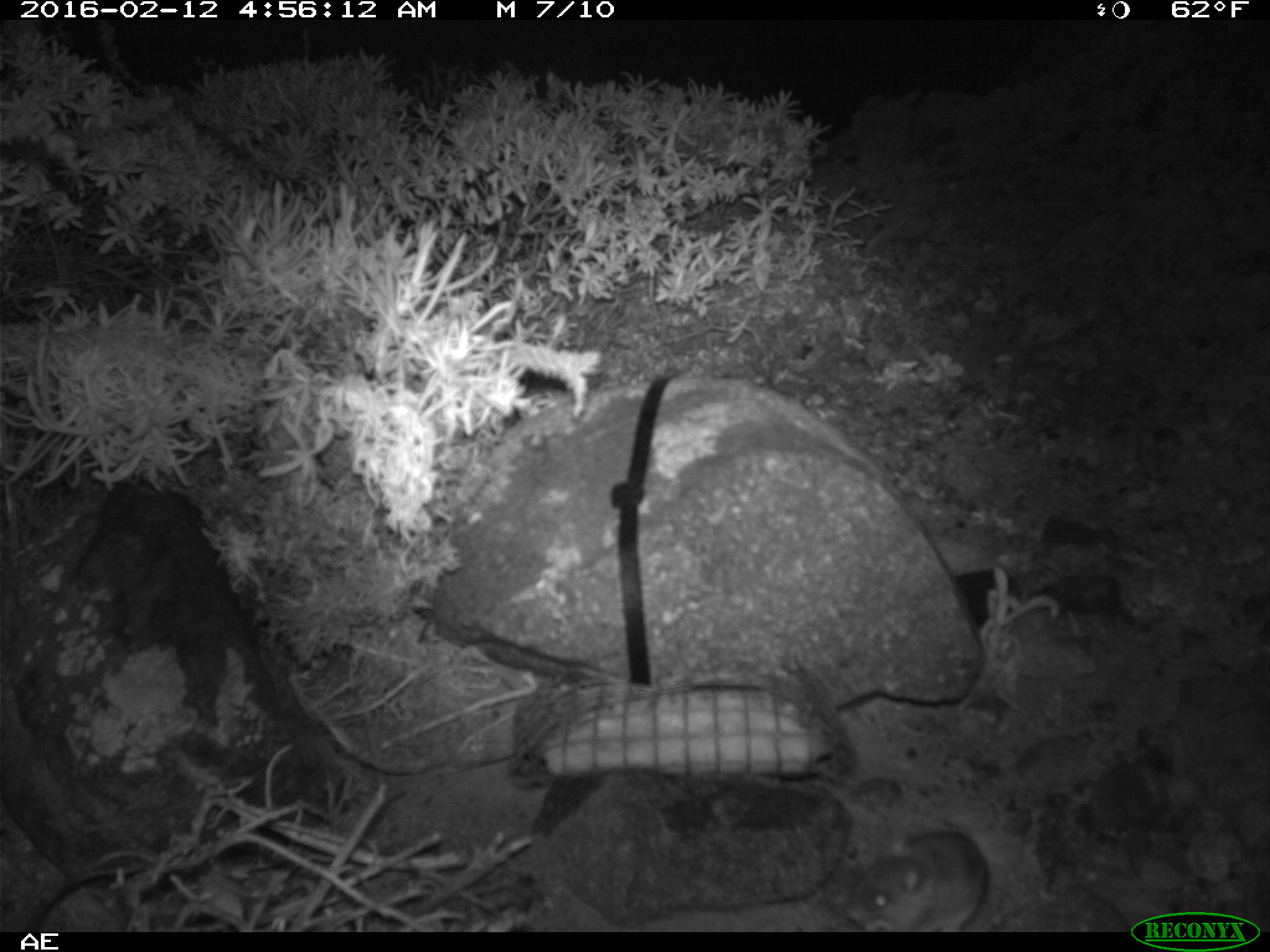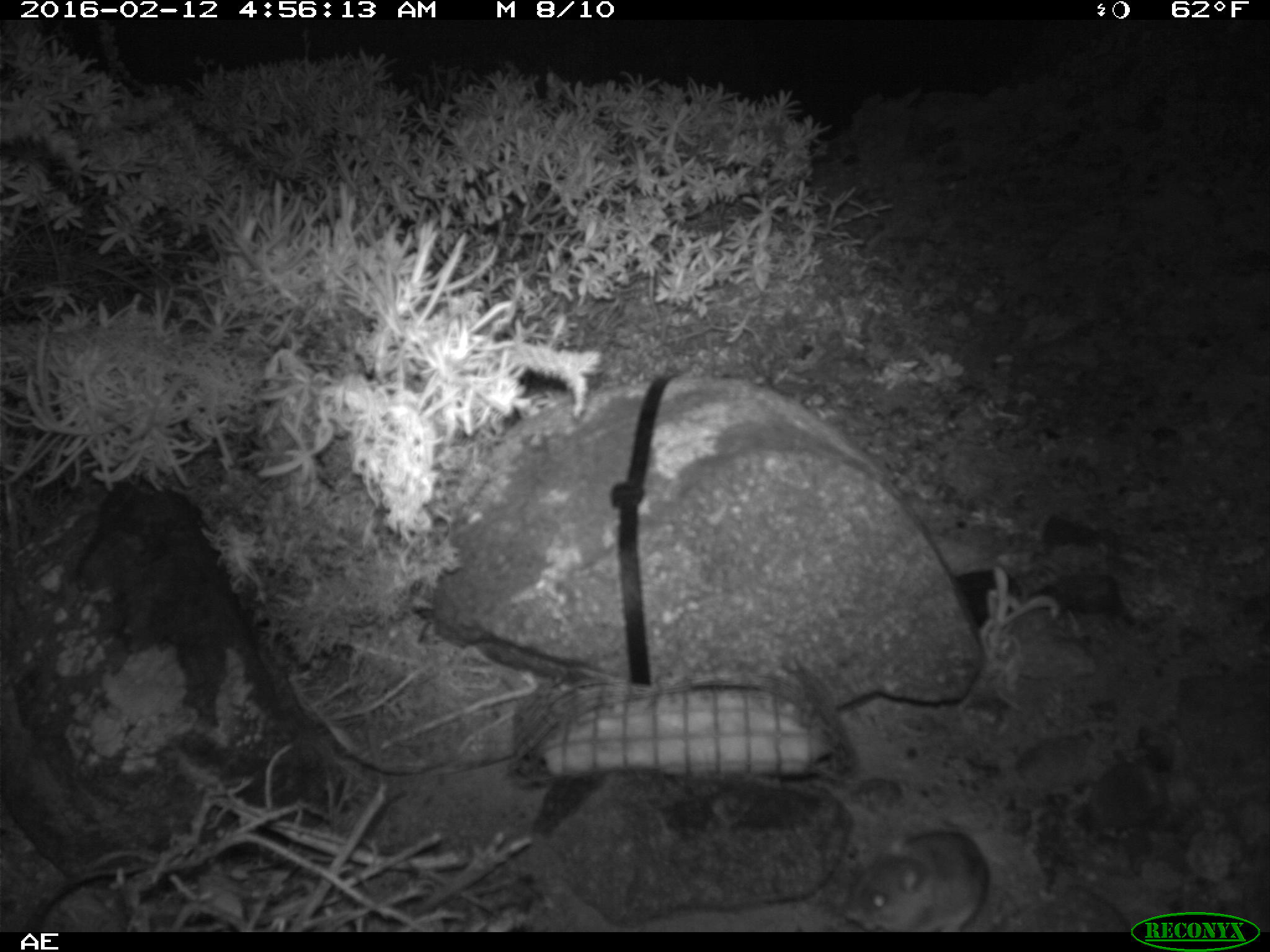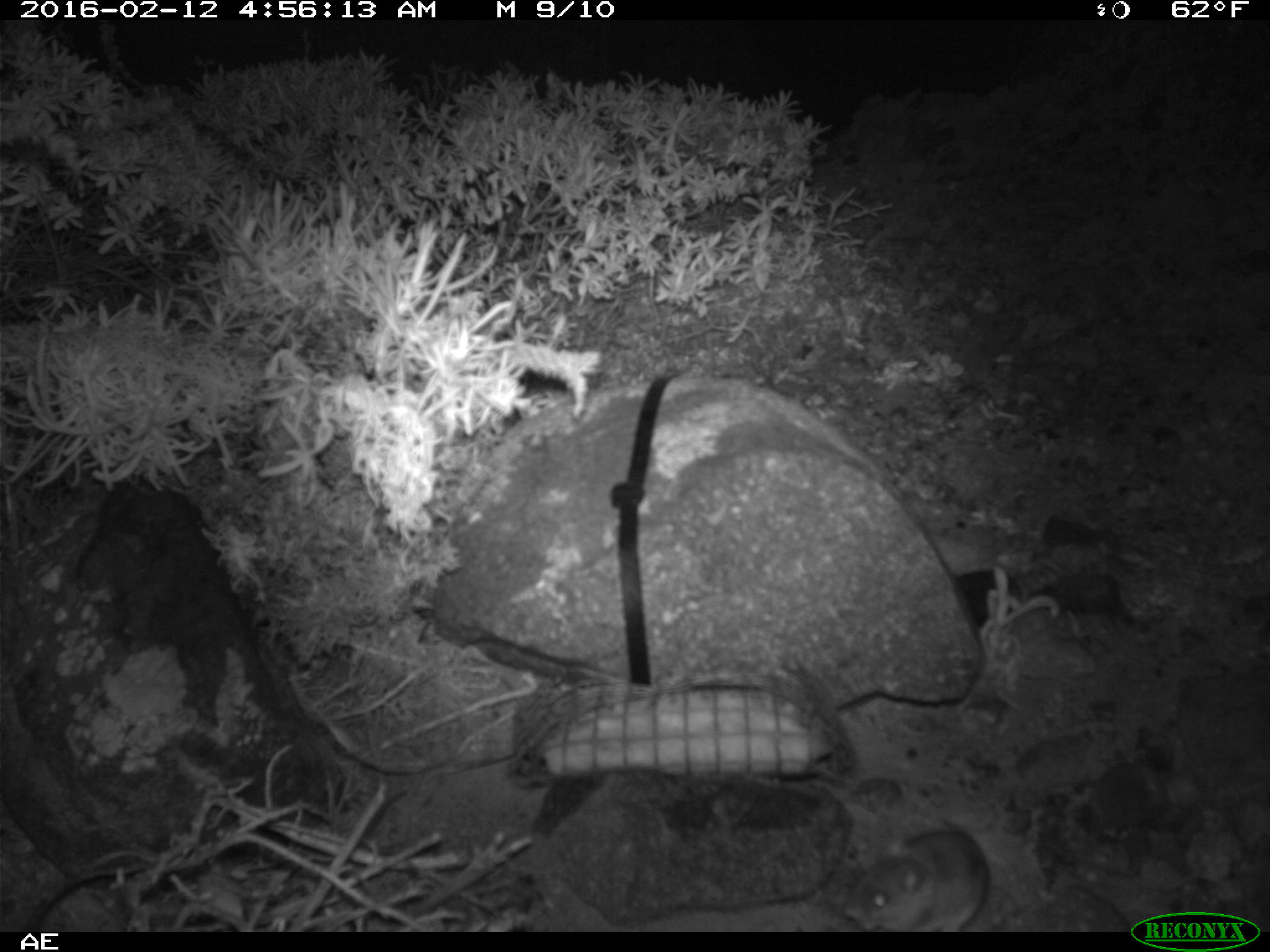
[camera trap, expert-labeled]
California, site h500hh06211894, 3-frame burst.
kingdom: Animalia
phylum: Chordata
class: Mammalia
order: Rodentia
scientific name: Rodentia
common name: rodent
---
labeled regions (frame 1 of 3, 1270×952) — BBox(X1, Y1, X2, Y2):
rodent: BBox(843, 826, 987, 930)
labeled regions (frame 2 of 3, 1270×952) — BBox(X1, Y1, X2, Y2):
rodent: BBox(845, 826, 990, 930)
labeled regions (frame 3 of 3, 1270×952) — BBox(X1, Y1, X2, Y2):
rodent: BBox(843, 831, 989, 932)